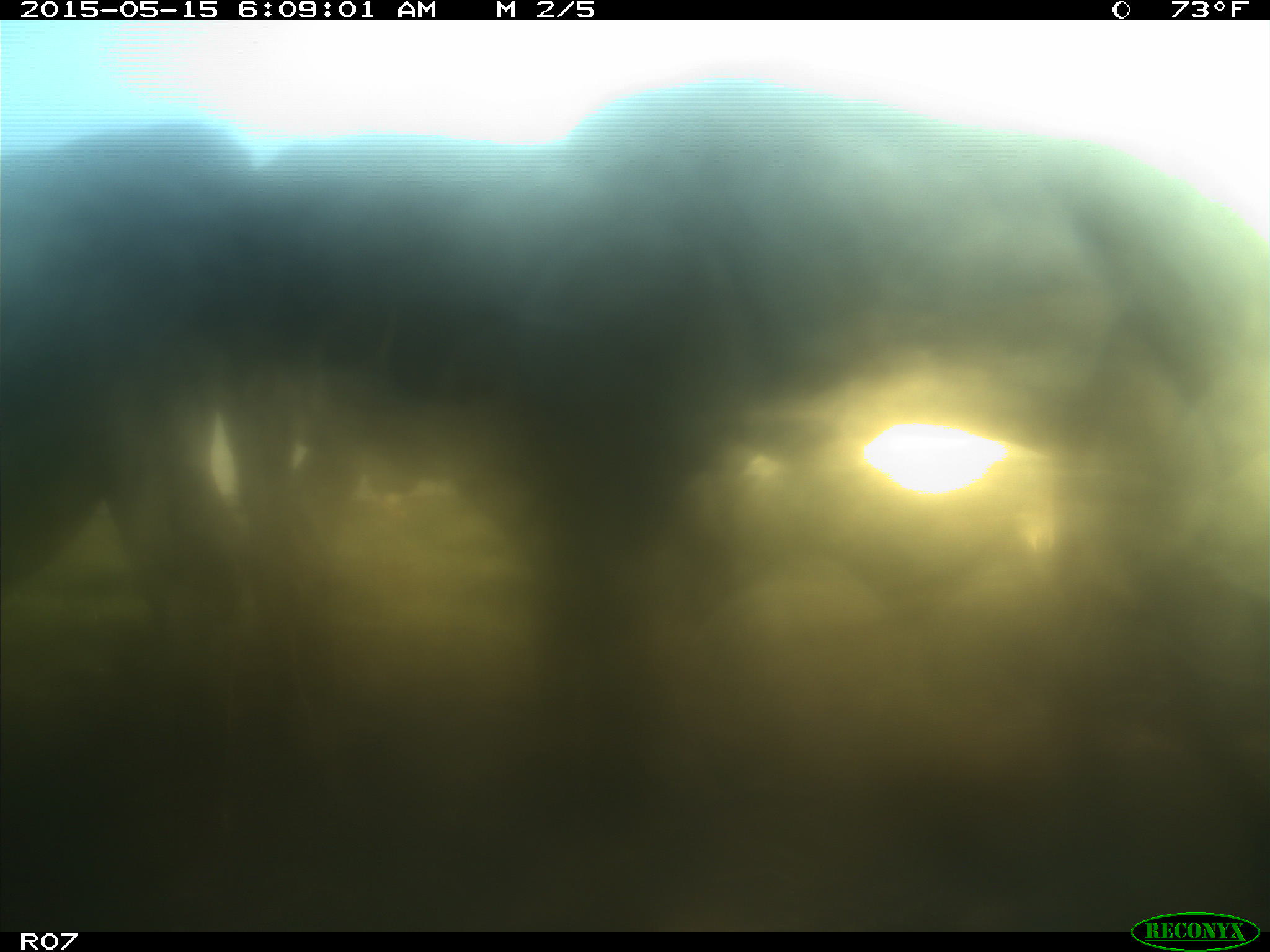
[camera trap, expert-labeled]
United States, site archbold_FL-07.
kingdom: Animalia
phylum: Chordata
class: Mammalia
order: Artiodactyla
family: Bovidae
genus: Bos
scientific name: Bos taurus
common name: domestic cow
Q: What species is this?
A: Bos taurus (domestic cow).